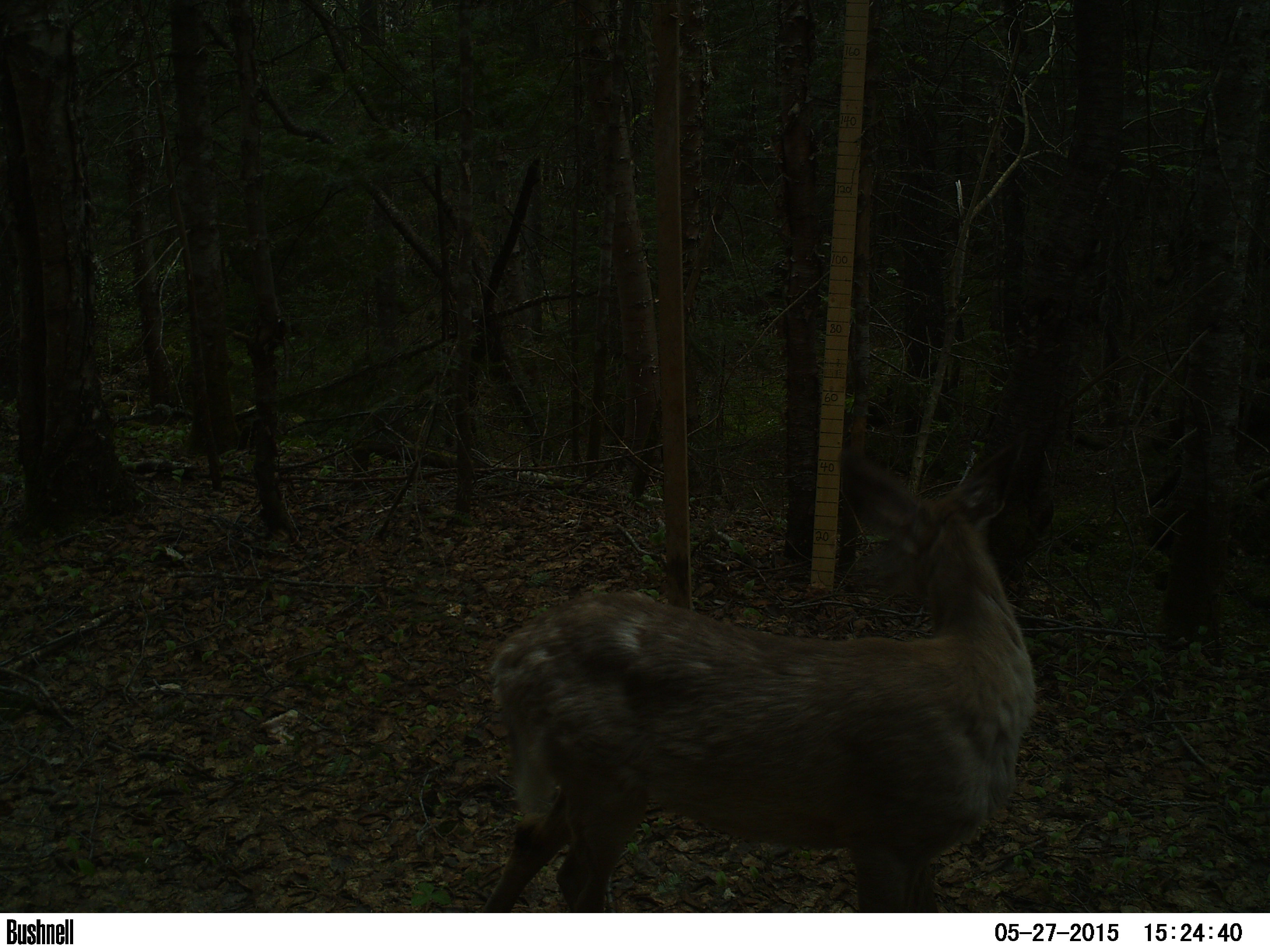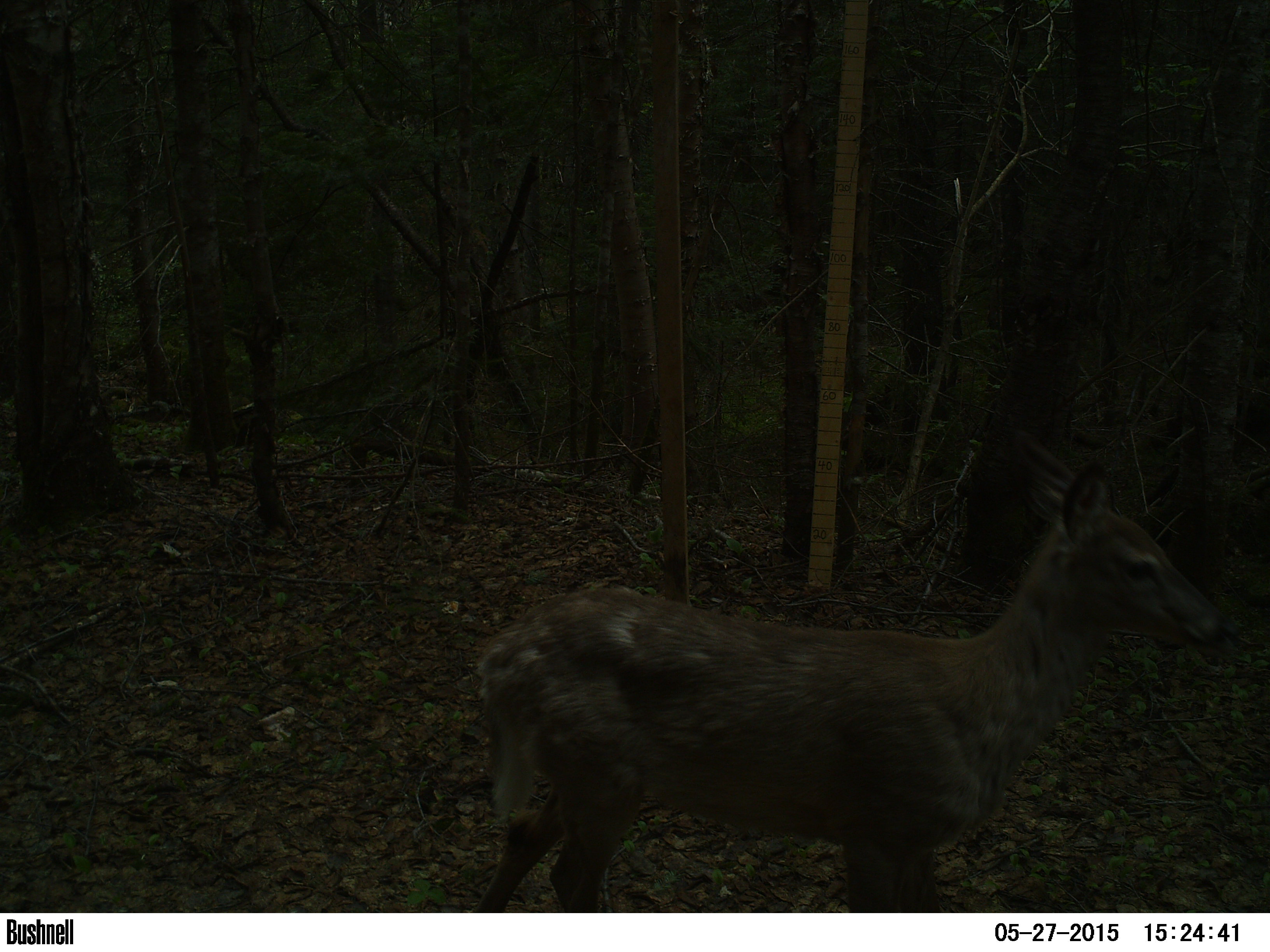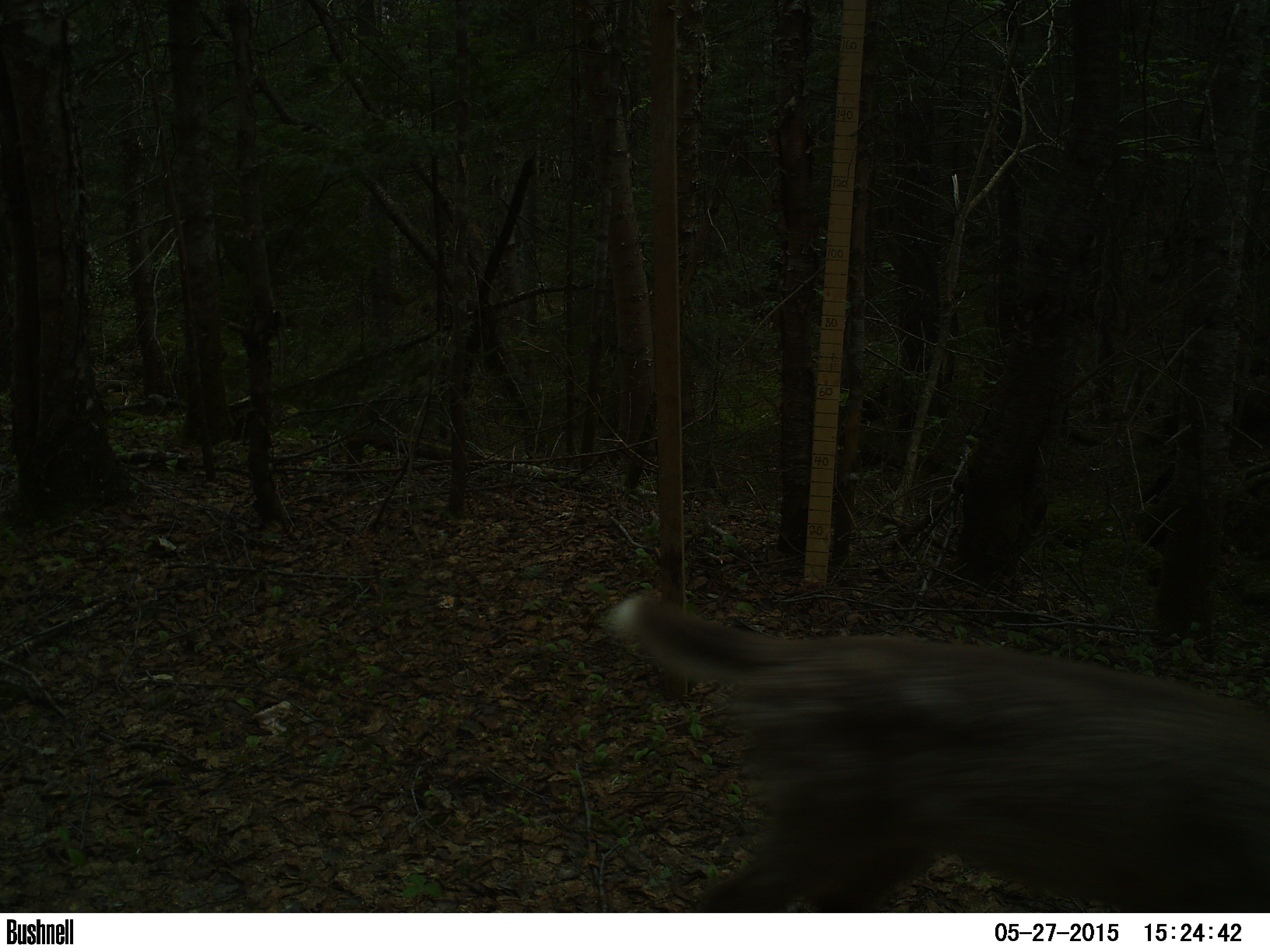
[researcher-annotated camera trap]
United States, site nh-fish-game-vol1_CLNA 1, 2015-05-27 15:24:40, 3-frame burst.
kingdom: Animalia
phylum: Chordata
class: Mammalia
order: Artiodactyla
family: Cervidae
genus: Odocoileus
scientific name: Odocoileus virginianus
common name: white-tailed deer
White-tailed deer (Odocoileus virginianus).